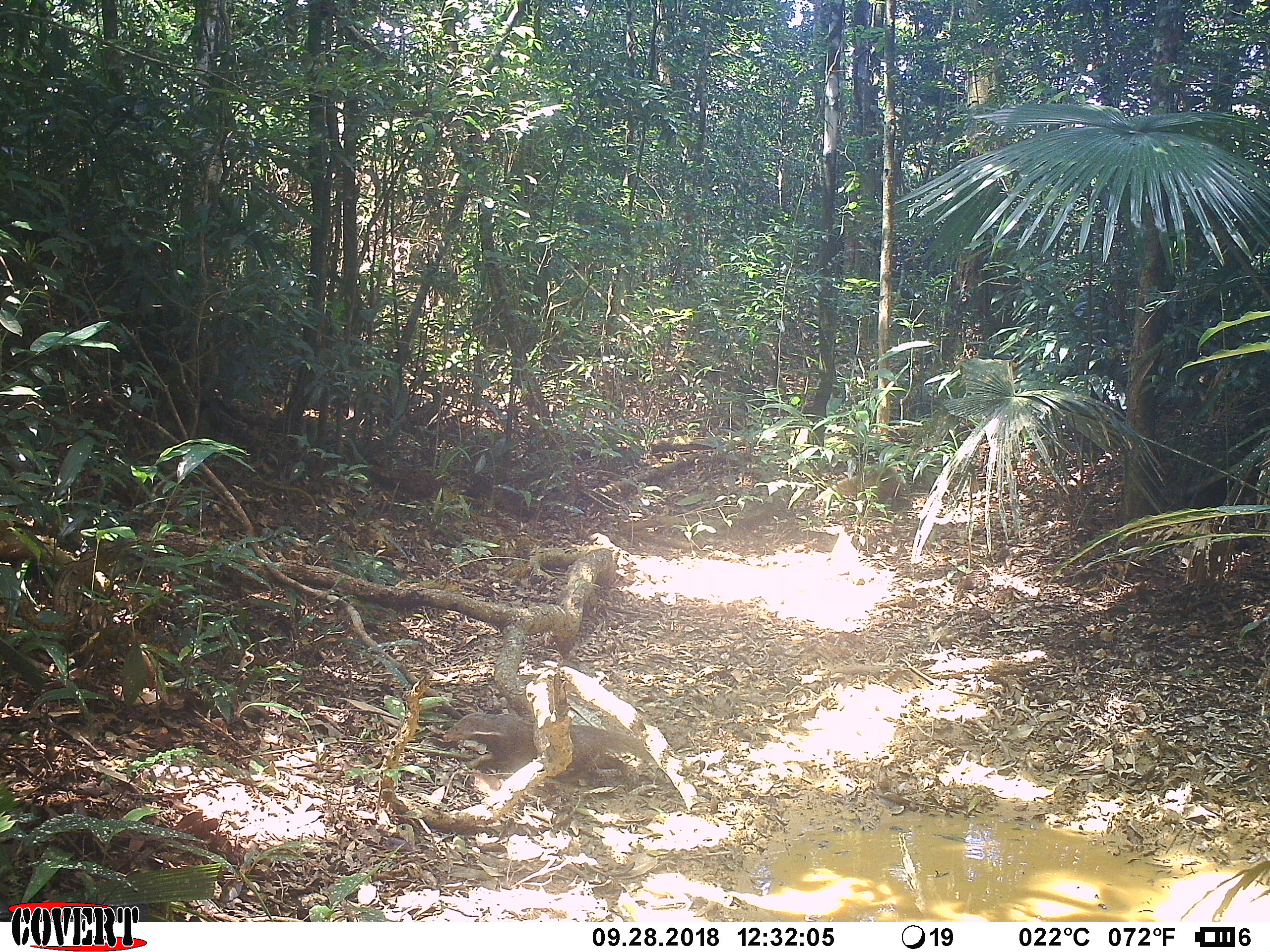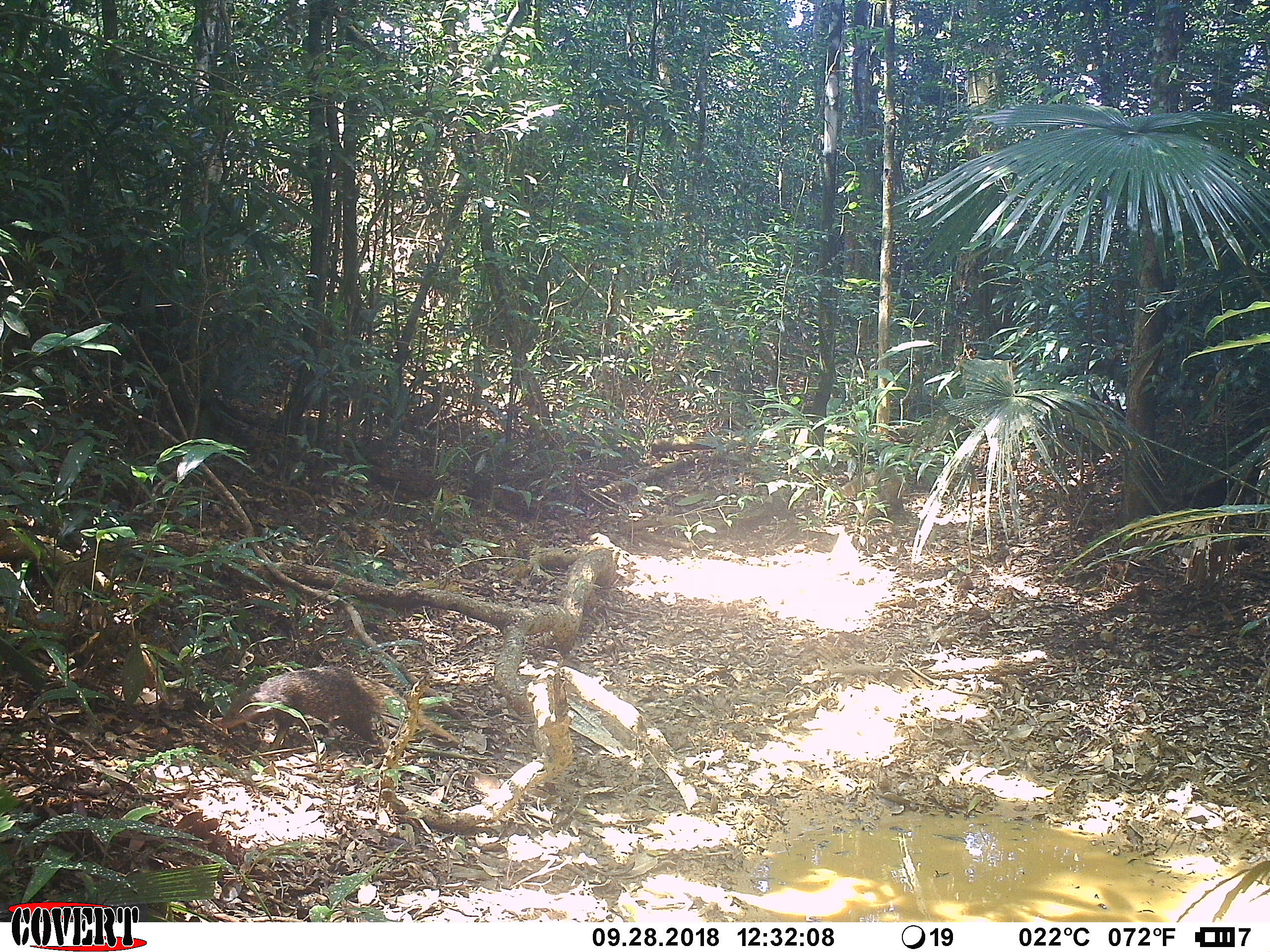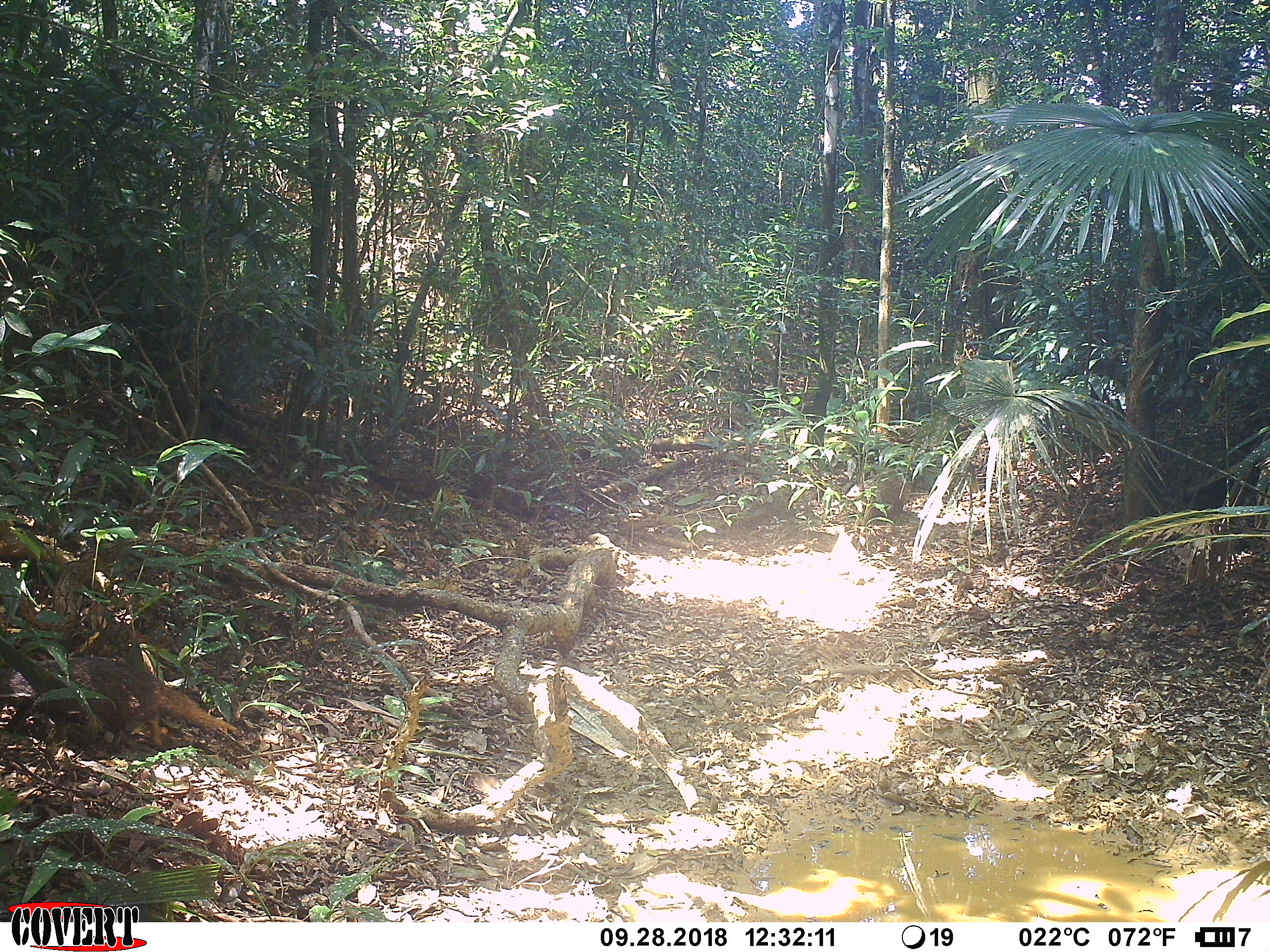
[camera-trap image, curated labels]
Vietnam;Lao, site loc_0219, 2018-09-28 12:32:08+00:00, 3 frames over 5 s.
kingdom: Animalia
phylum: Chordata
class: Mammalia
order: Carnivora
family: Herpestidae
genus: Urva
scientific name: Urva urva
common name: crab-eating mongoose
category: crab eating mongoose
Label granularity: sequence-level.